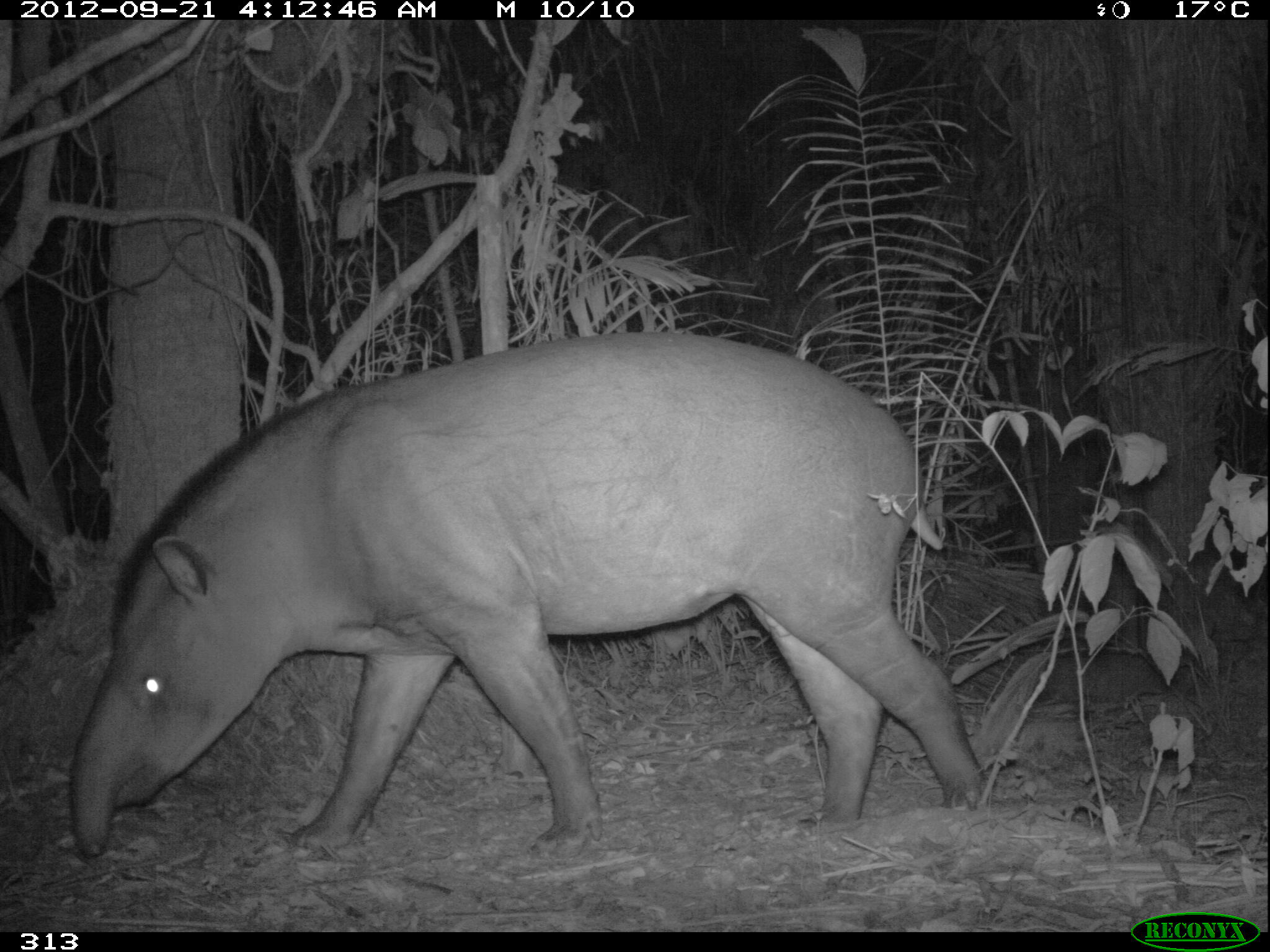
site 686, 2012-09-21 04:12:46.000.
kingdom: Animalia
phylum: Chordata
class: Mammalia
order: Perissodactyla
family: Tapiridae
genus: Tapirus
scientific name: Tapirus terrestris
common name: south american tapir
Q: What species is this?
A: Tapirus terrestris (south american tapir).